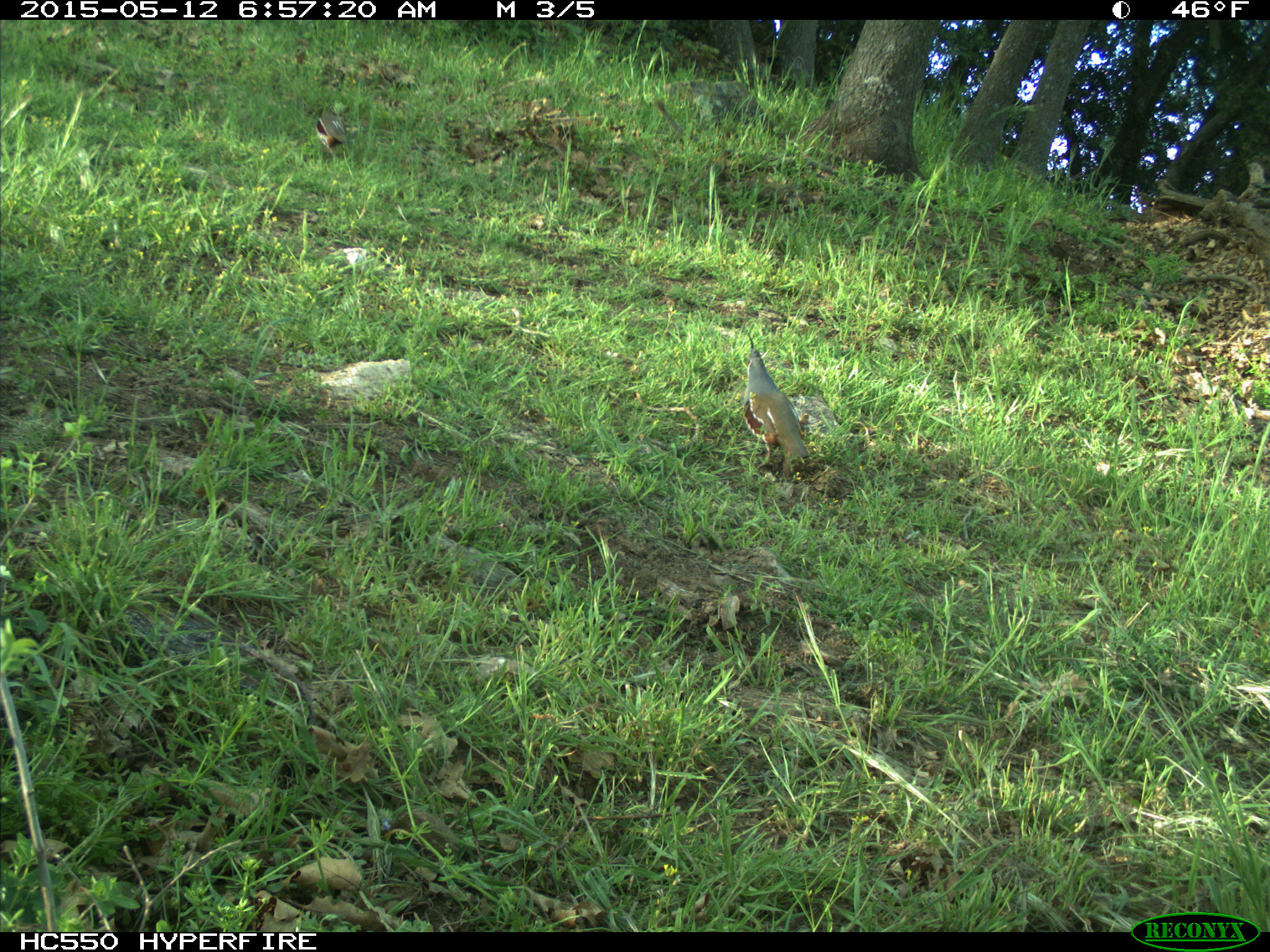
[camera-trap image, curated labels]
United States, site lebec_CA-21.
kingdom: Animalia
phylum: Chordata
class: Aves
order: Galliformes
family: Odontophoridae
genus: Callipepla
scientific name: Callipepla californica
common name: california quail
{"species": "Callipepla californica (california quail)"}